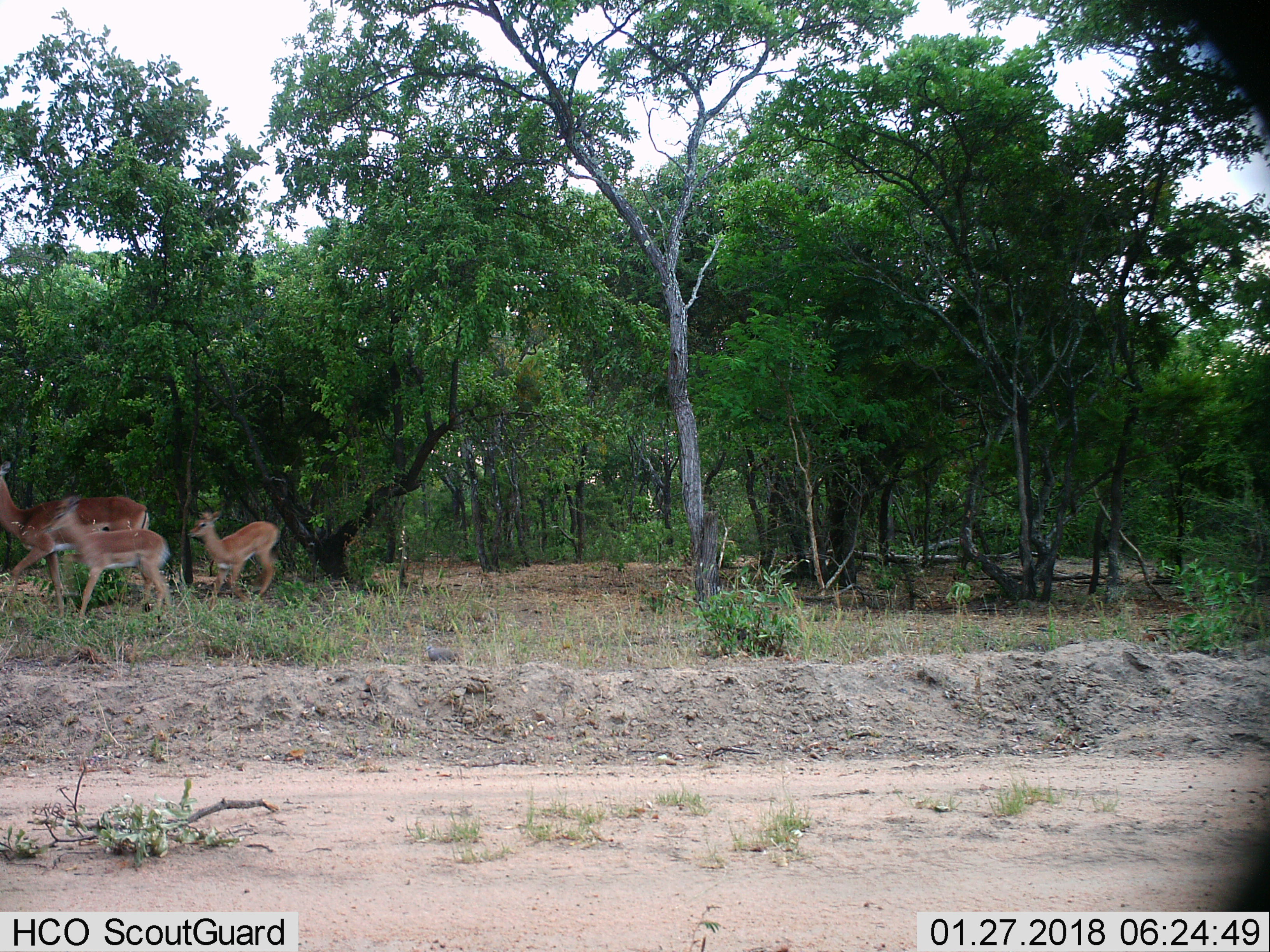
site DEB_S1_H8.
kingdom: Animalia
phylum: Chordata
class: Mammalia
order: Artiodactyla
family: Bovidae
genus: Aepyceros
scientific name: Aepyceros melampus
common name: impala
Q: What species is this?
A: Impala (Aepyceros melampus).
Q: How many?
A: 3.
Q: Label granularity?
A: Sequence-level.